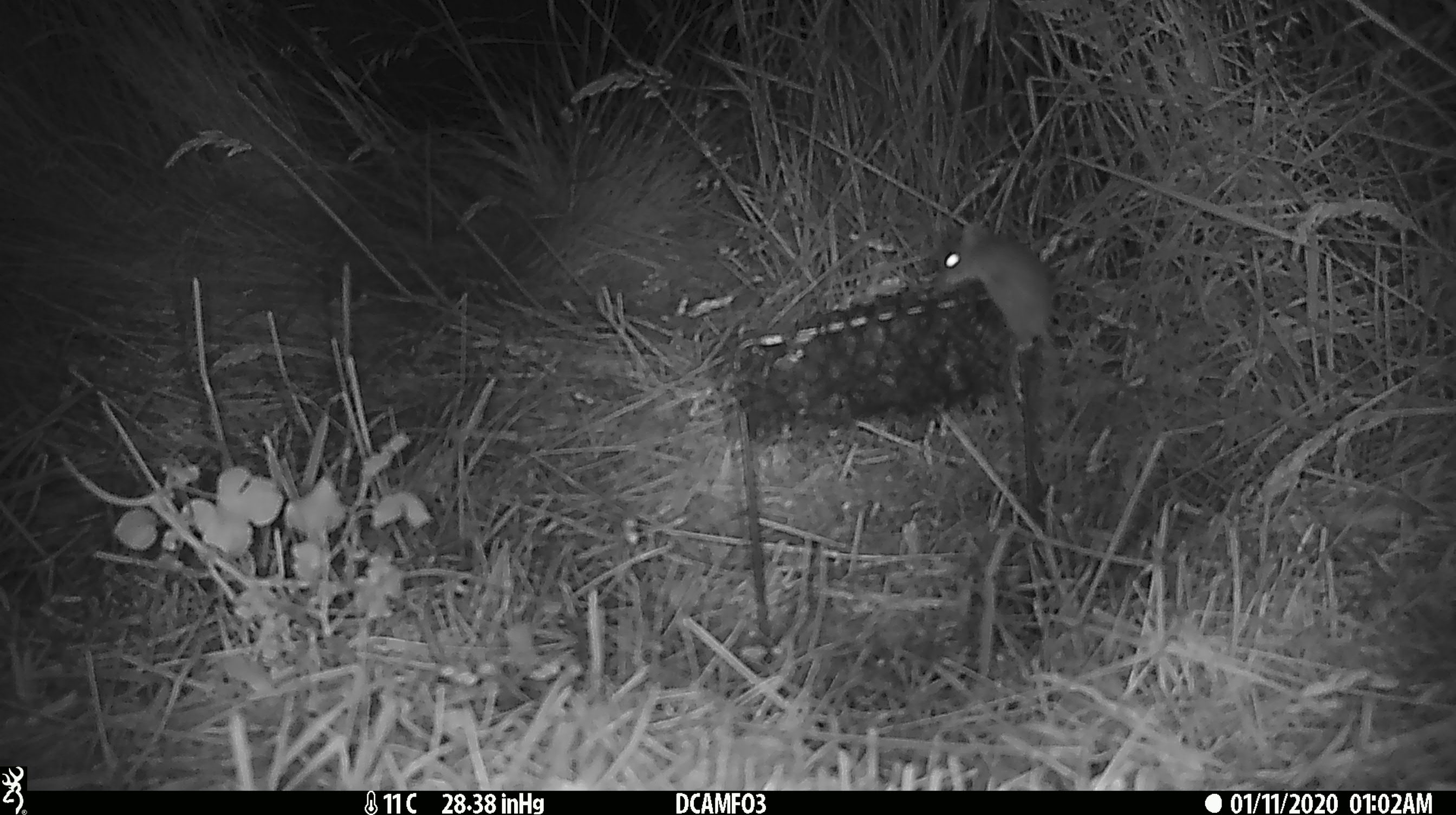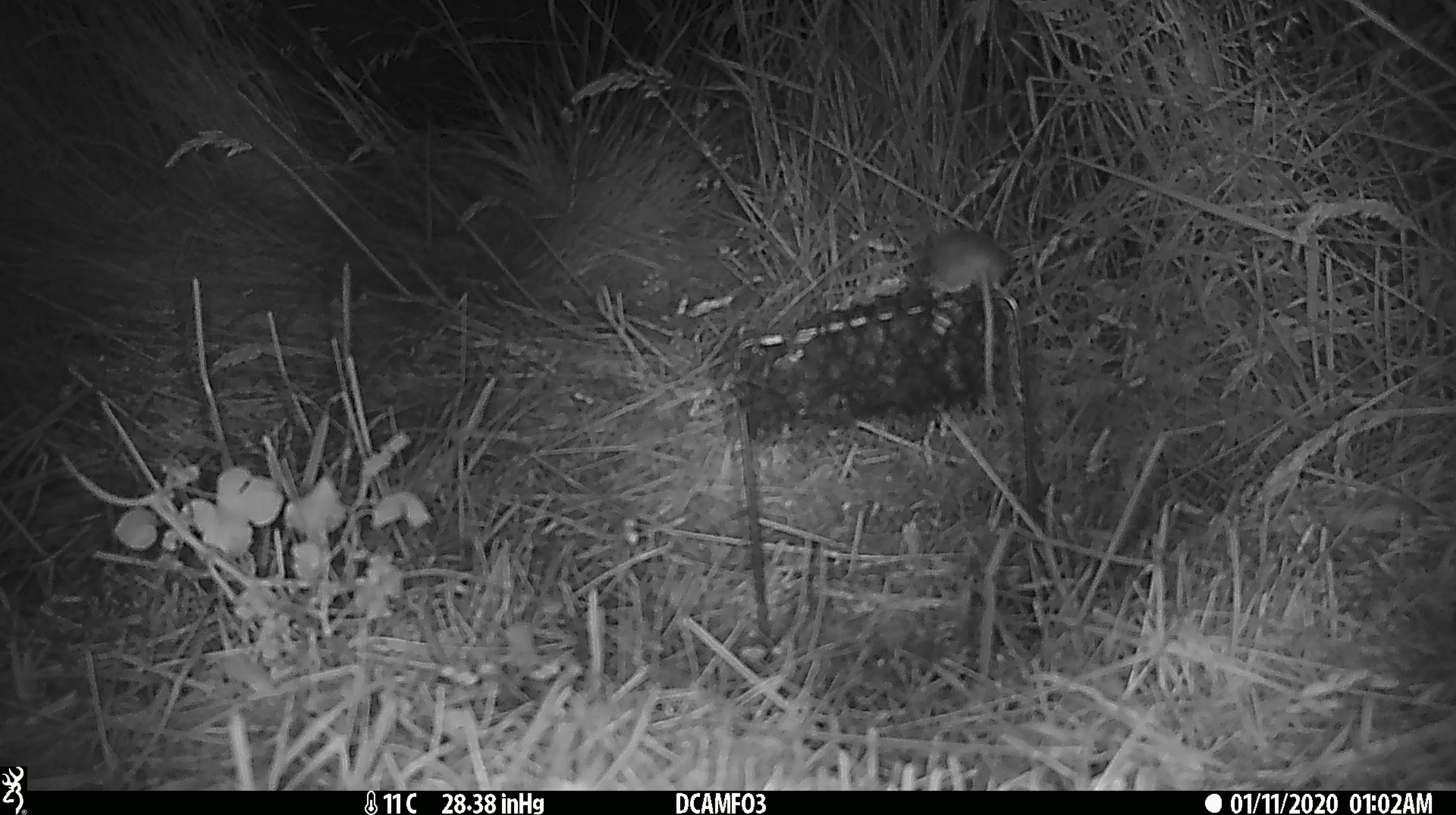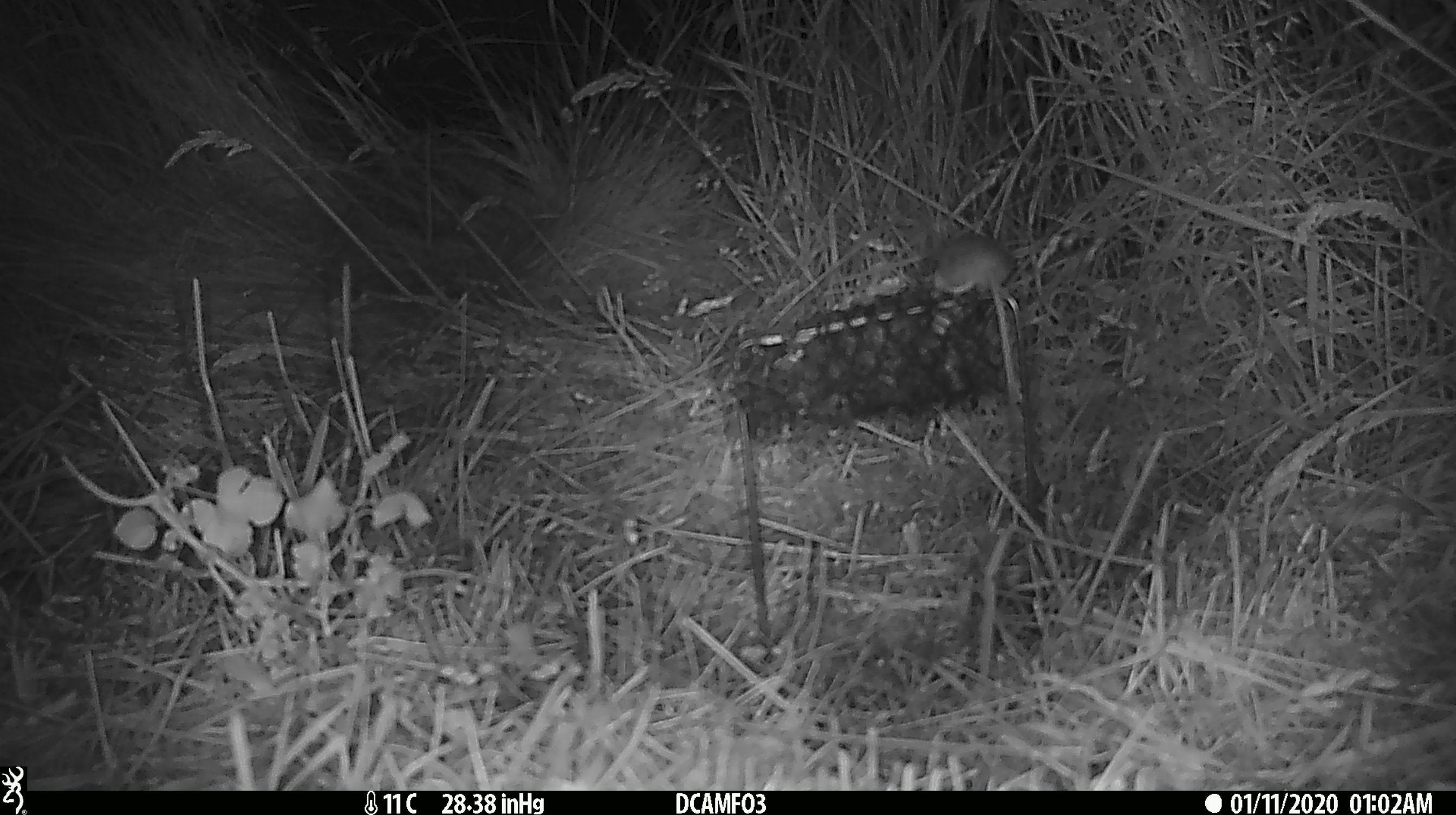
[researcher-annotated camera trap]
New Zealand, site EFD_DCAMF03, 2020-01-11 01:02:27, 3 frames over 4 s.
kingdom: Animalia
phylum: Chordata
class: Mammalia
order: Rodentia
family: Muridae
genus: Mus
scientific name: Mus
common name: mouse